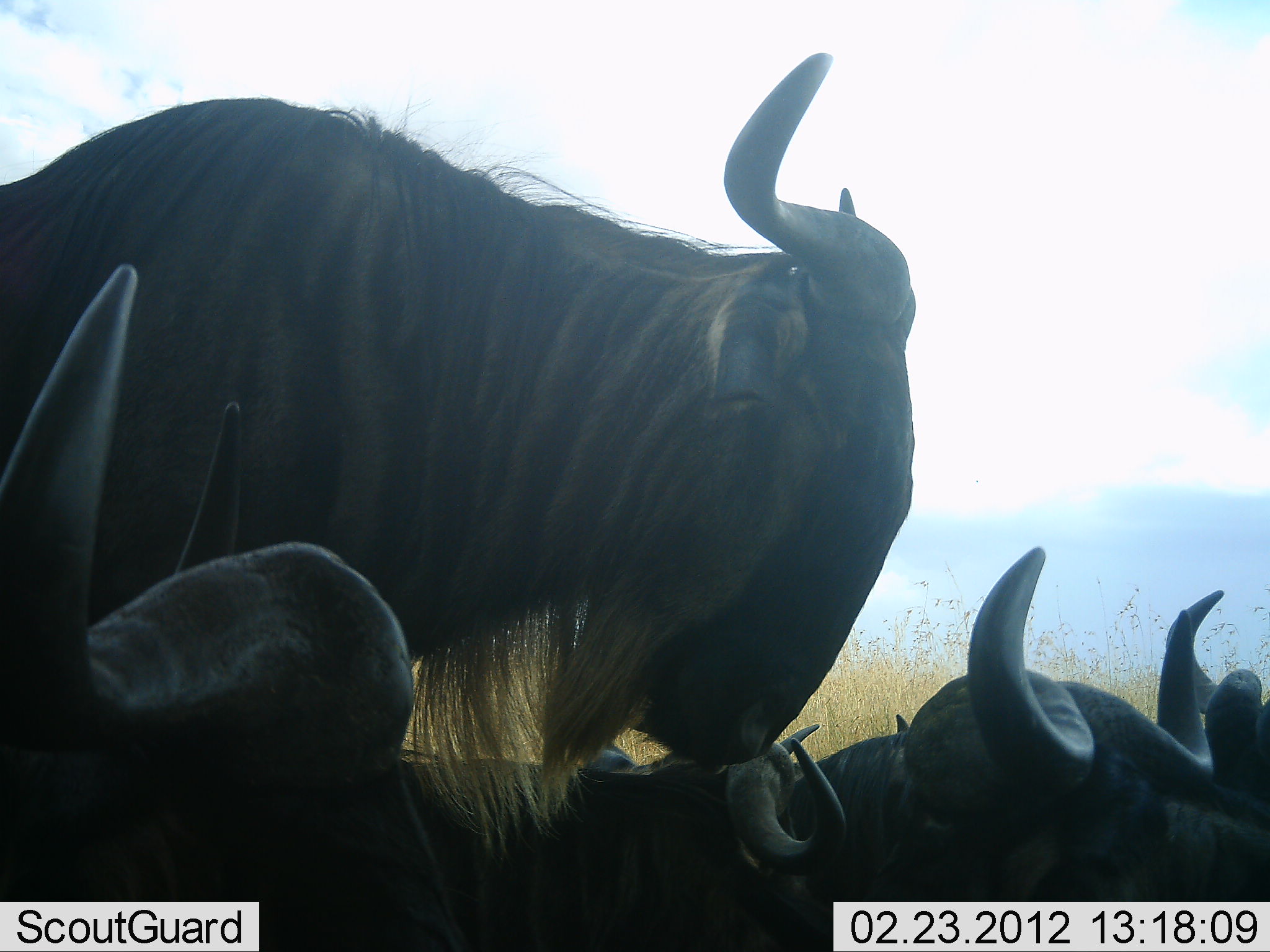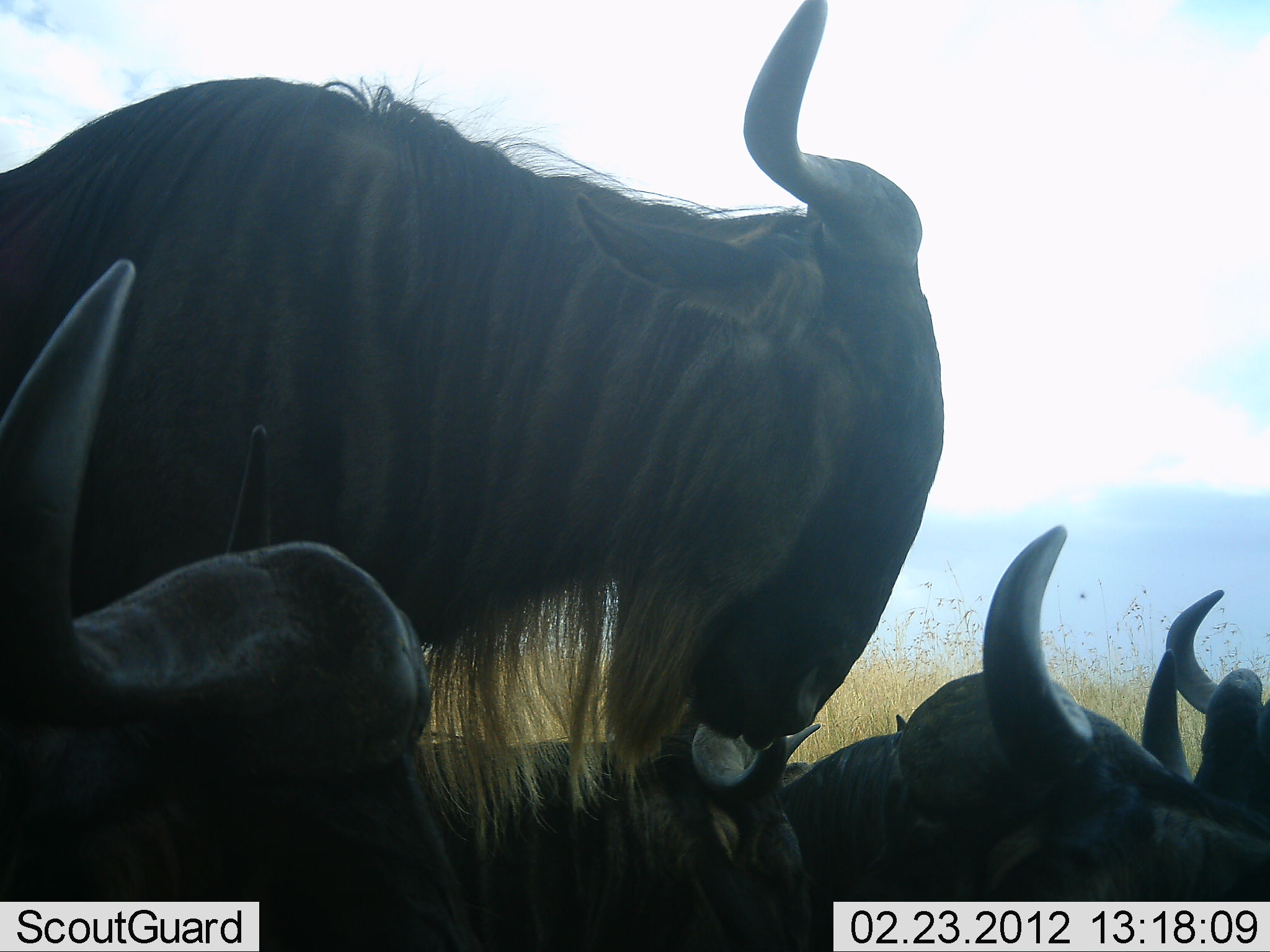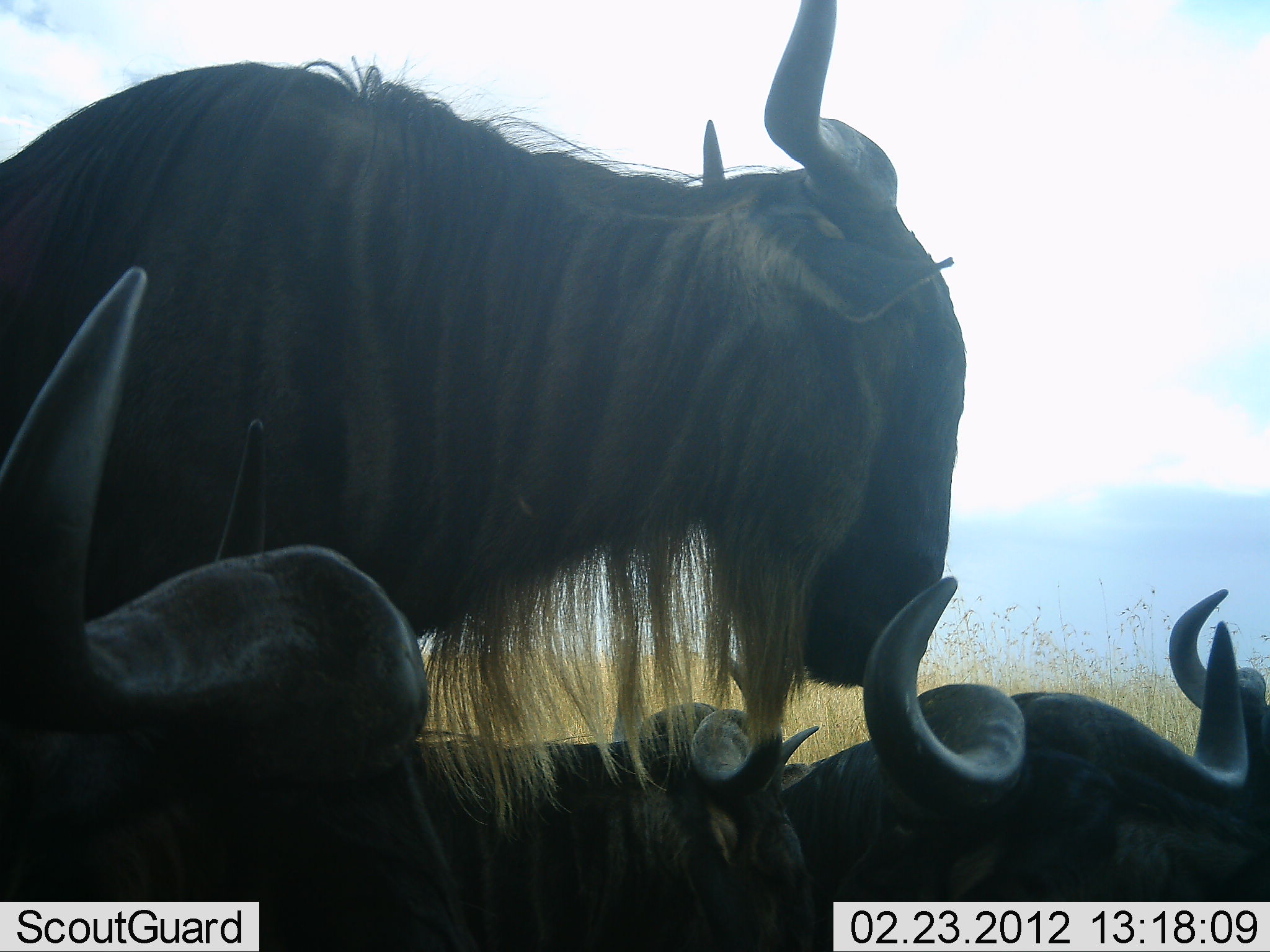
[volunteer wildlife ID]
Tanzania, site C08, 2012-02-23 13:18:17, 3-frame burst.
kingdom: Animalia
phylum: Chordata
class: Mammalia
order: Artiodactyla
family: Bovidae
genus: Connochaetes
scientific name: Connochaetes taurinus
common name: blue wildebeest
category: wildebeest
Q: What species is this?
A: Wildebeest (blue wildebeest) (Connochaetes taurinus).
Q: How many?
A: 5.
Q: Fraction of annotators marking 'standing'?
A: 50%.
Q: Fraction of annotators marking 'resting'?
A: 88%.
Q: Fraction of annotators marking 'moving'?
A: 6%.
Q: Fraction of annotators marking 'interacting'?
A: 31%.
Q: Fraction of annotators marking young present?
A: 0%.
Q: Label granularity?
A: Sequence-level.